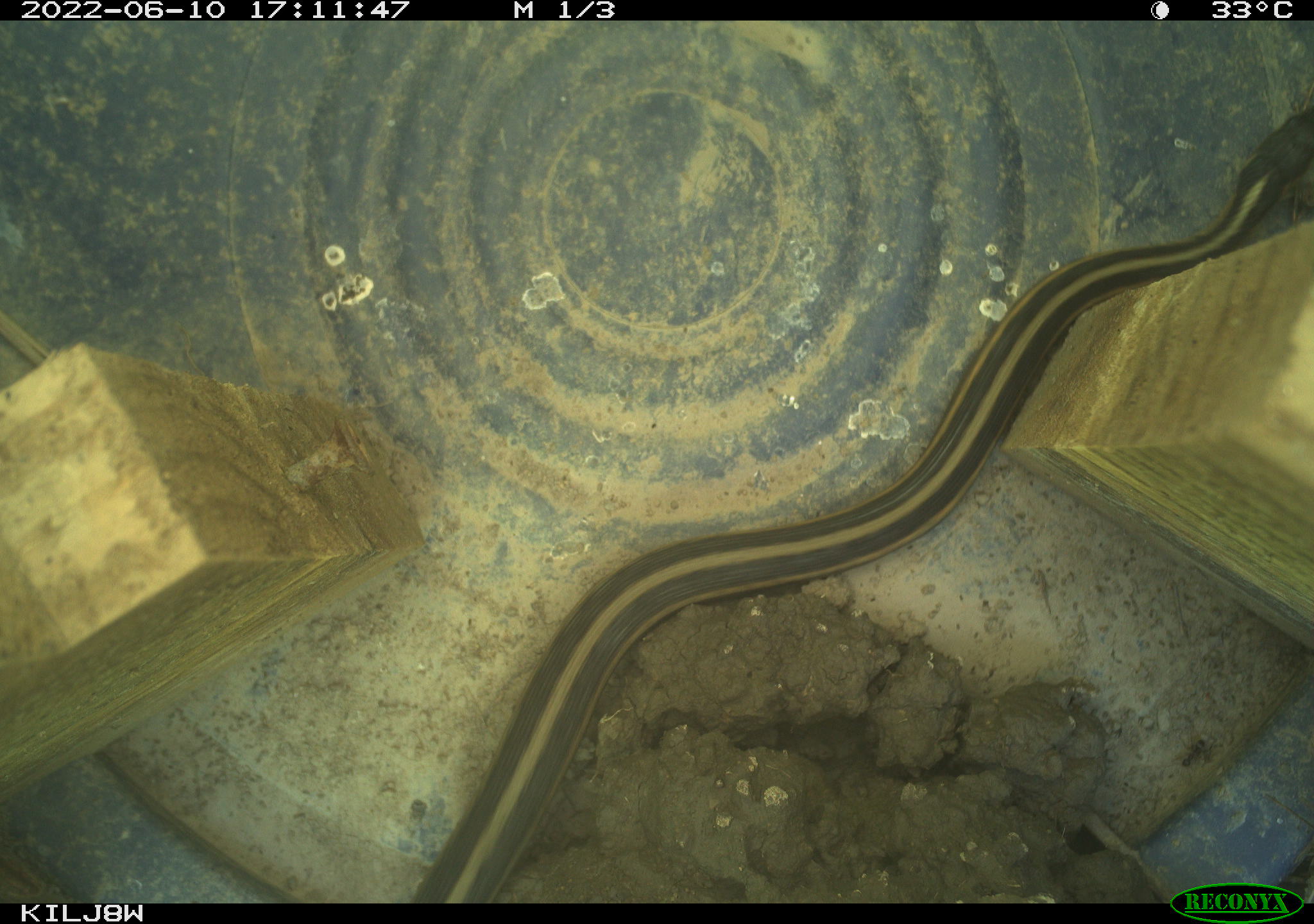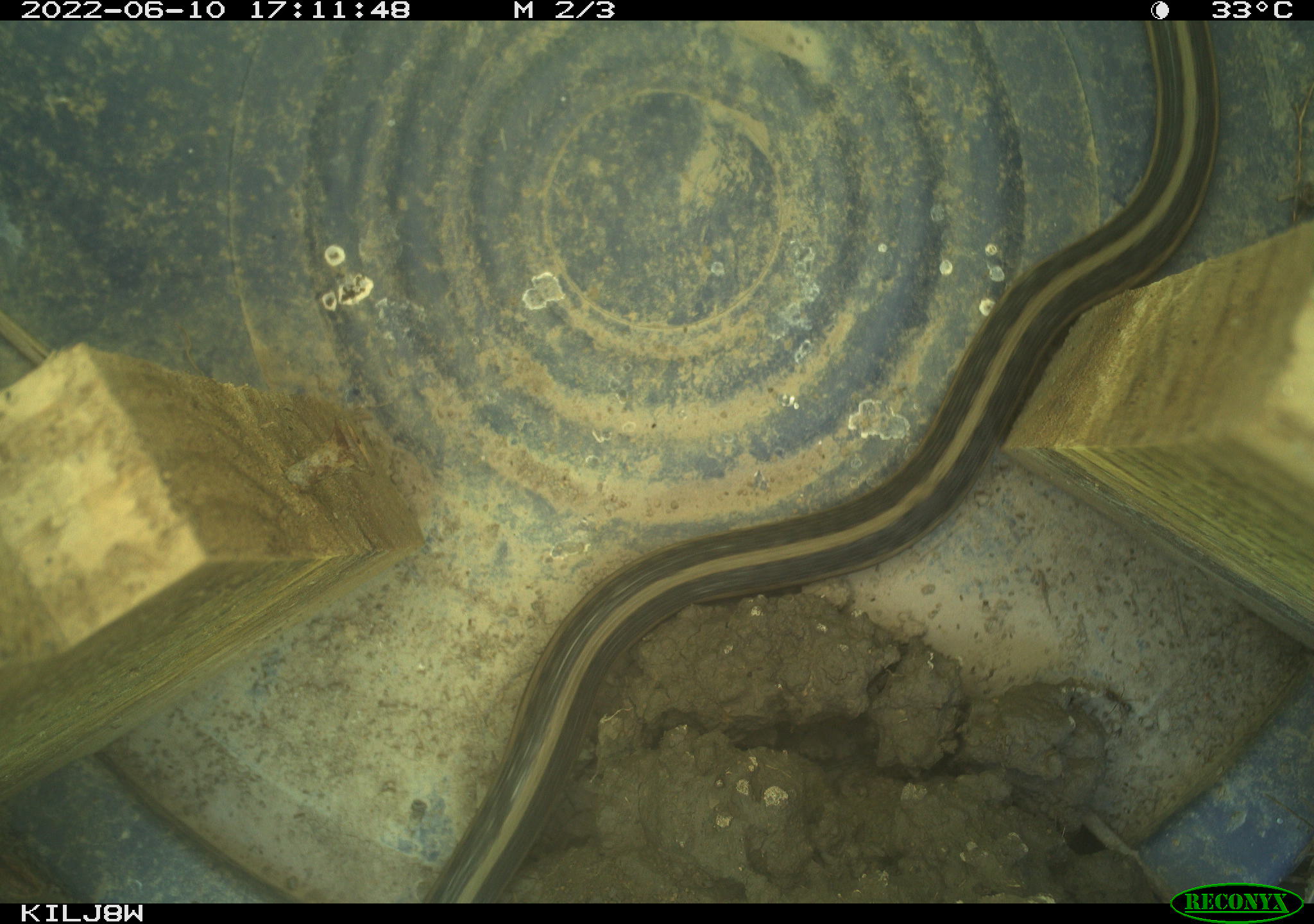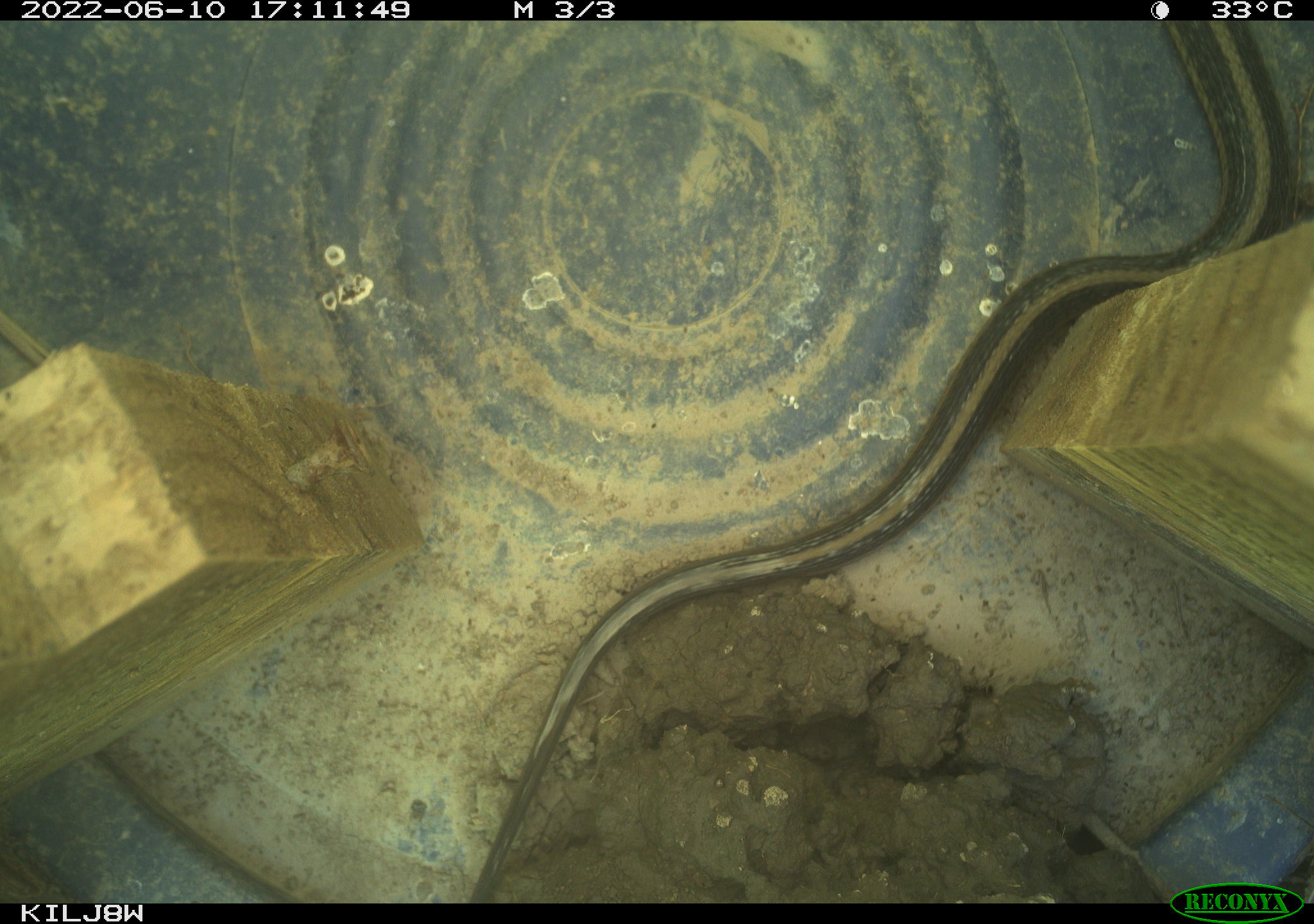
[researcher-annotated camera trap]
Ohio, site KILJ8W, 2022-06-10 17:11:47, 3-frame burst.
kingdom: Animalia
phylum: Chordata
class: Reptilia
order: Squamata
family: Colubridae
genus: Thamnophis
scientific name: Thamnophis sirtalis sirtalis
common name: eastern gartersnake